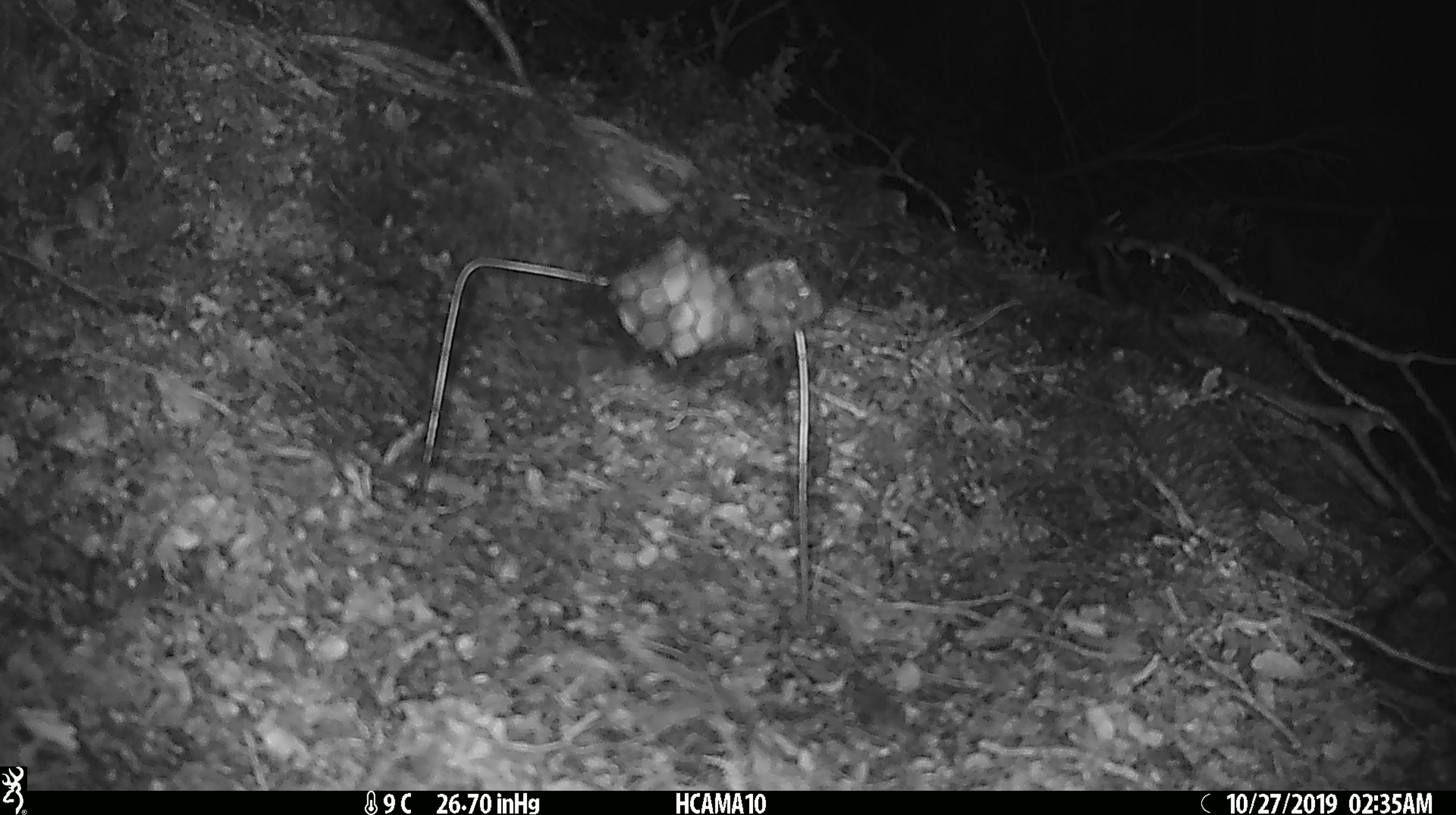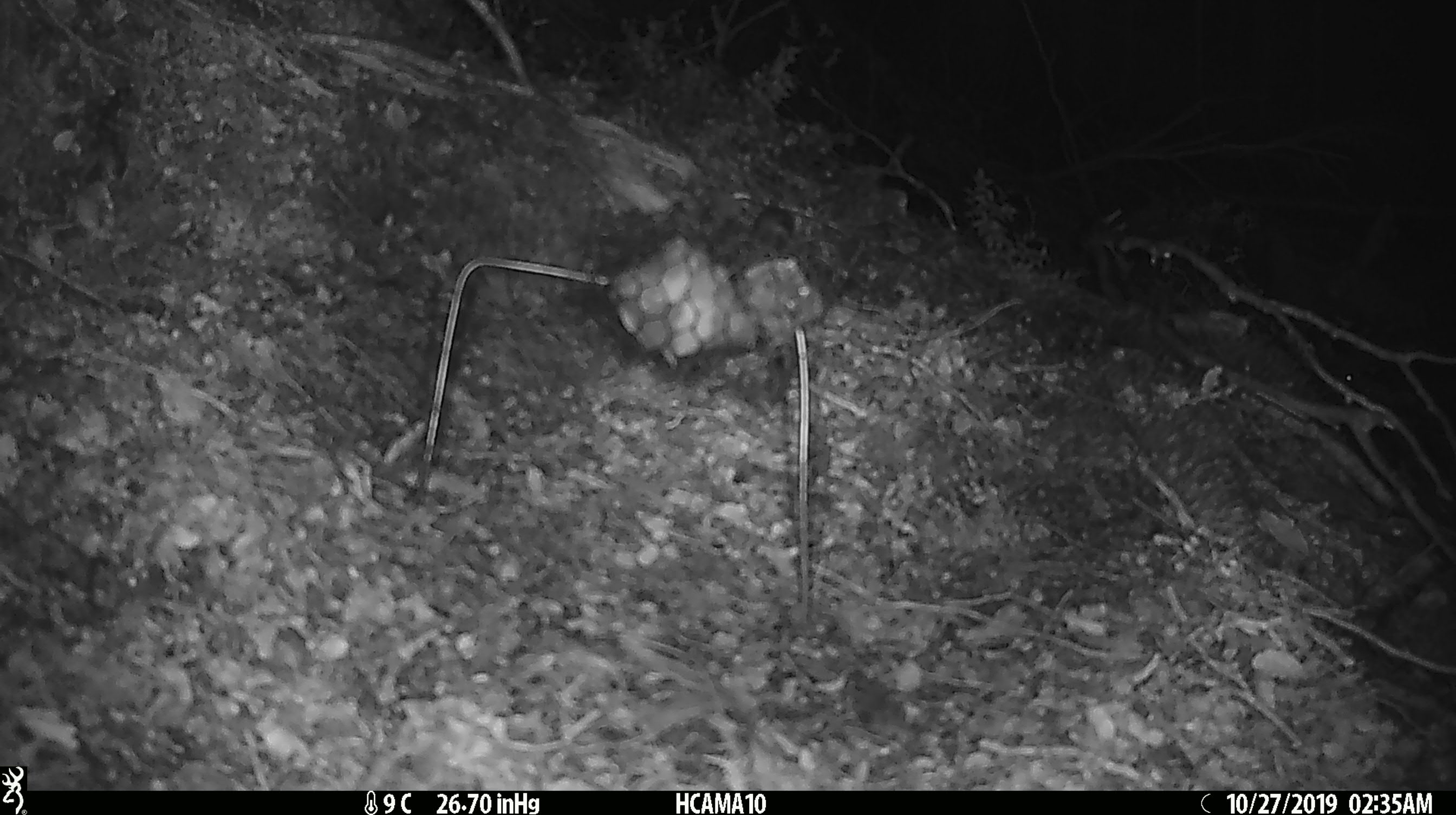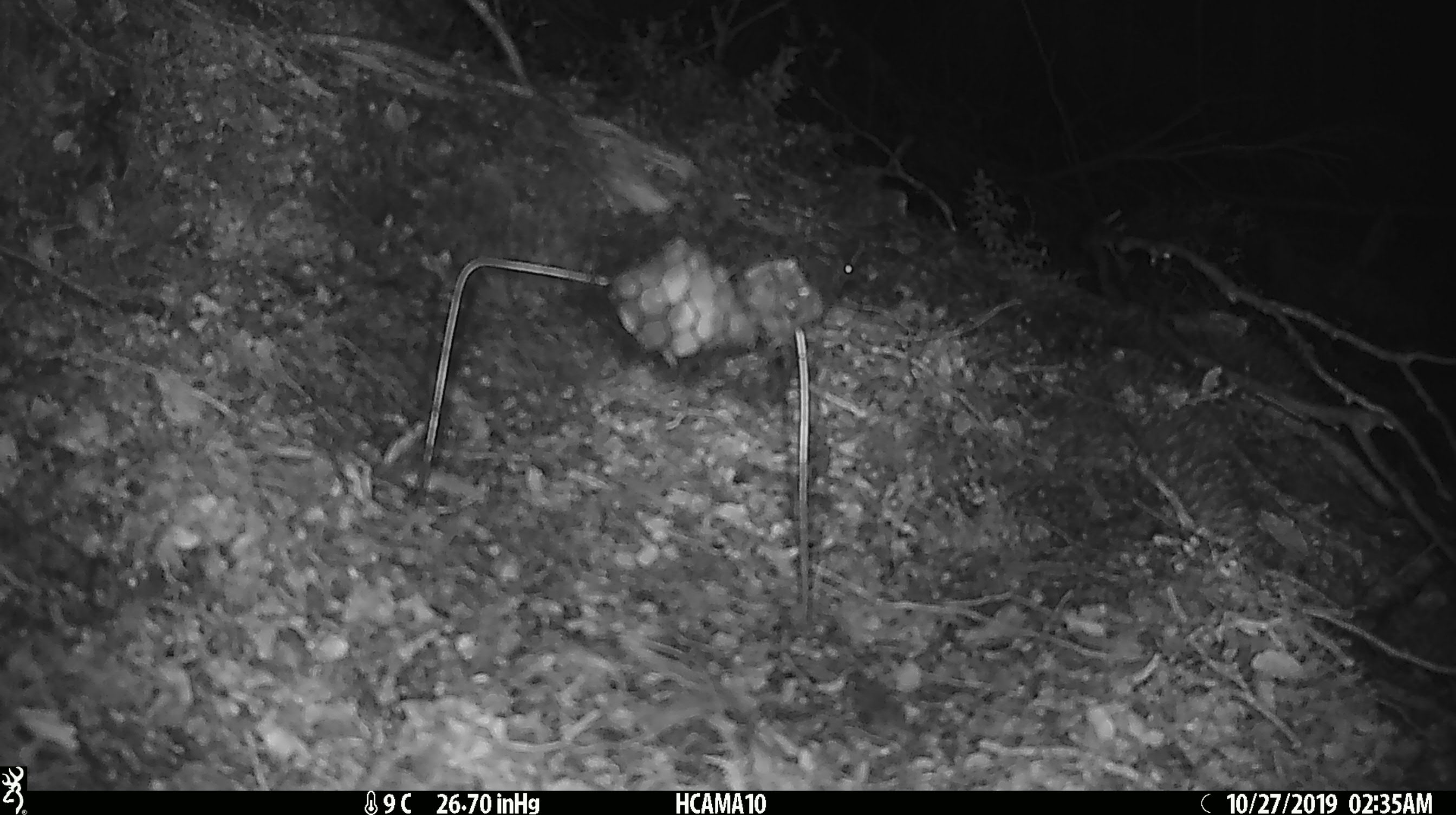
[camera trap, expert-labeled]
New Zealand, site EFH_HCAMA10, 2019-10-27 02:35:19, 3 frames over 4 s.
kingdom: Animalia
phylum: Chordata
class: Mammalia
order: Rodentia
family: Muridae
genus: Mus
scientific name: Mus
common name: mouse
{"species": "mouse (Mus)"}